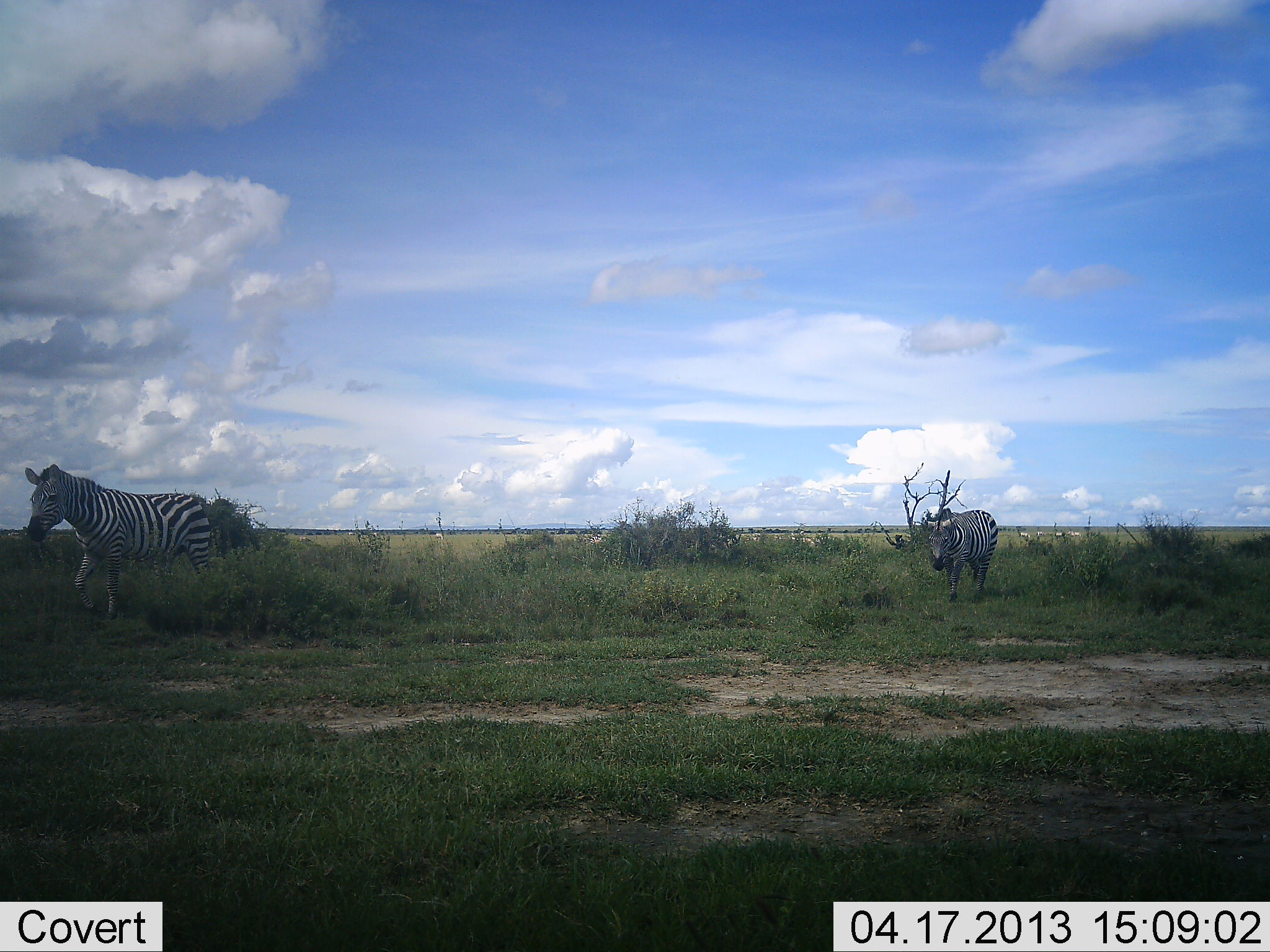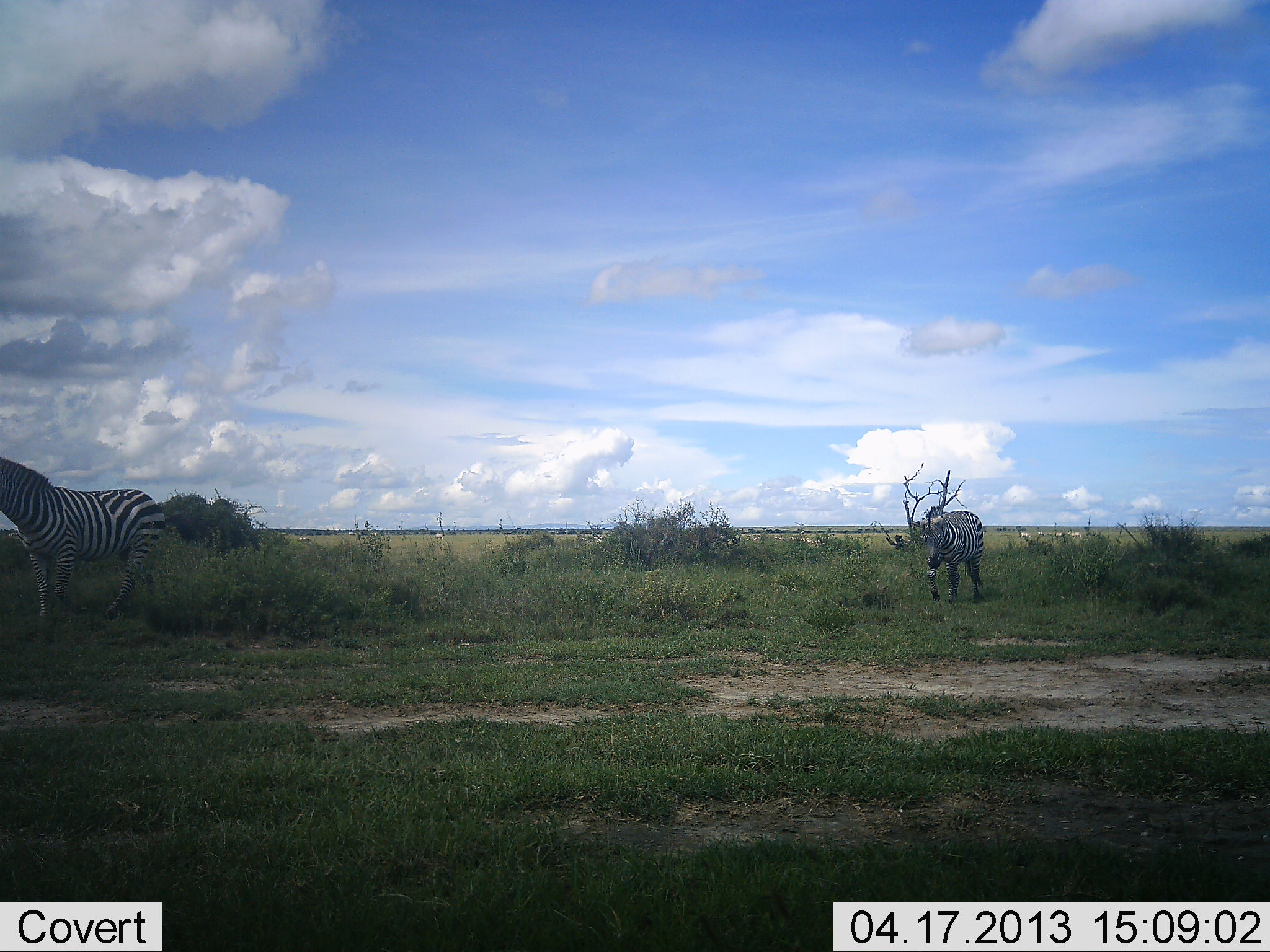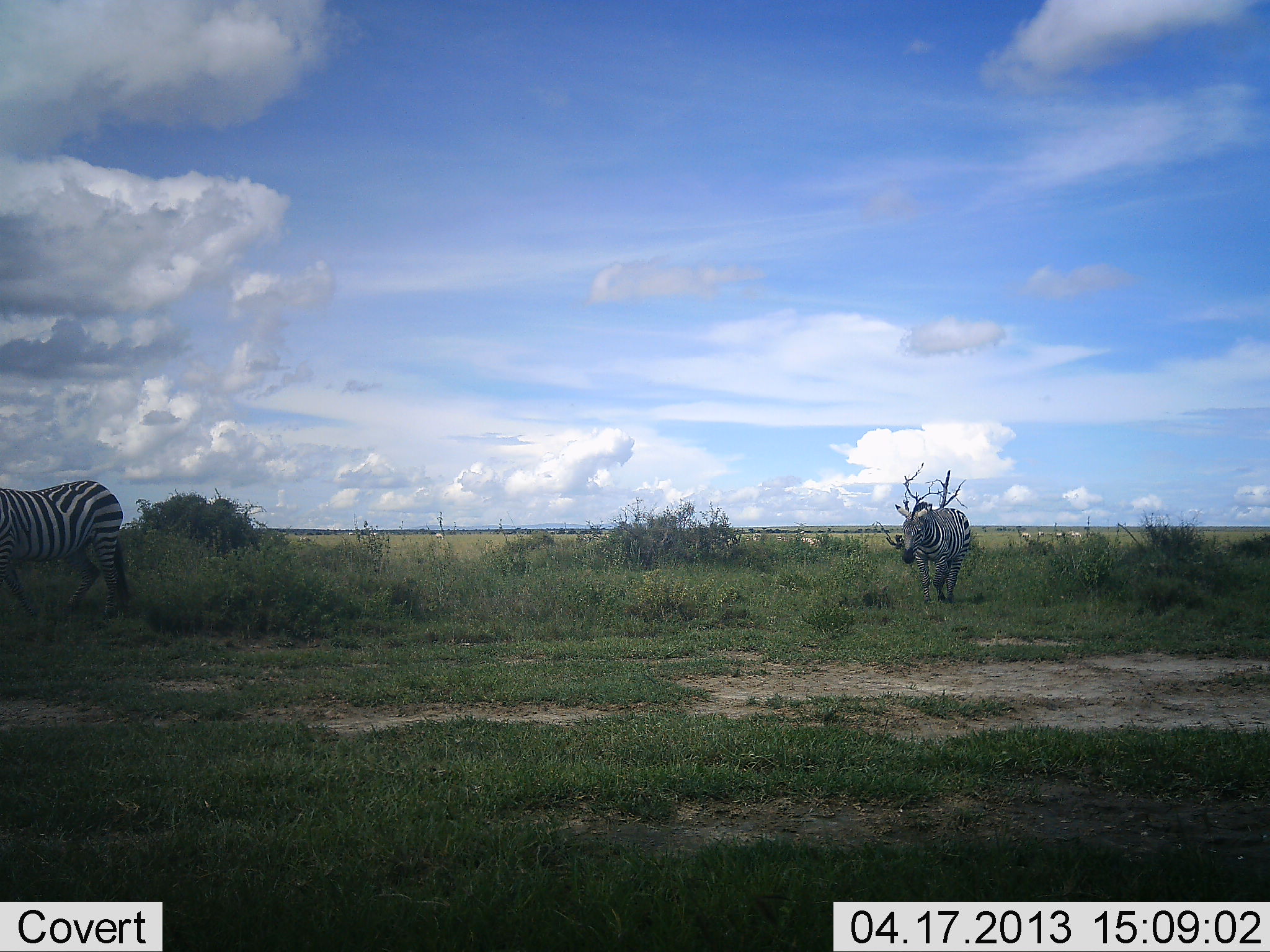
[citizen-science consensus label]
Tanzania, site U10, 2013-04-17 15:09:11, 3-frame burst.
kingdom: Animalia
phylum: Chordata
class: Mammalia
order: Perissodactyla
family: Equidae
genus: Equus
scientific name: Equus quagga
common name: plains zebra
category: zebra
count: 2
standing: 5%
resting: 0%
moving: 100%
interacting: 0%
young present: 0%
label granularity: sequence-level